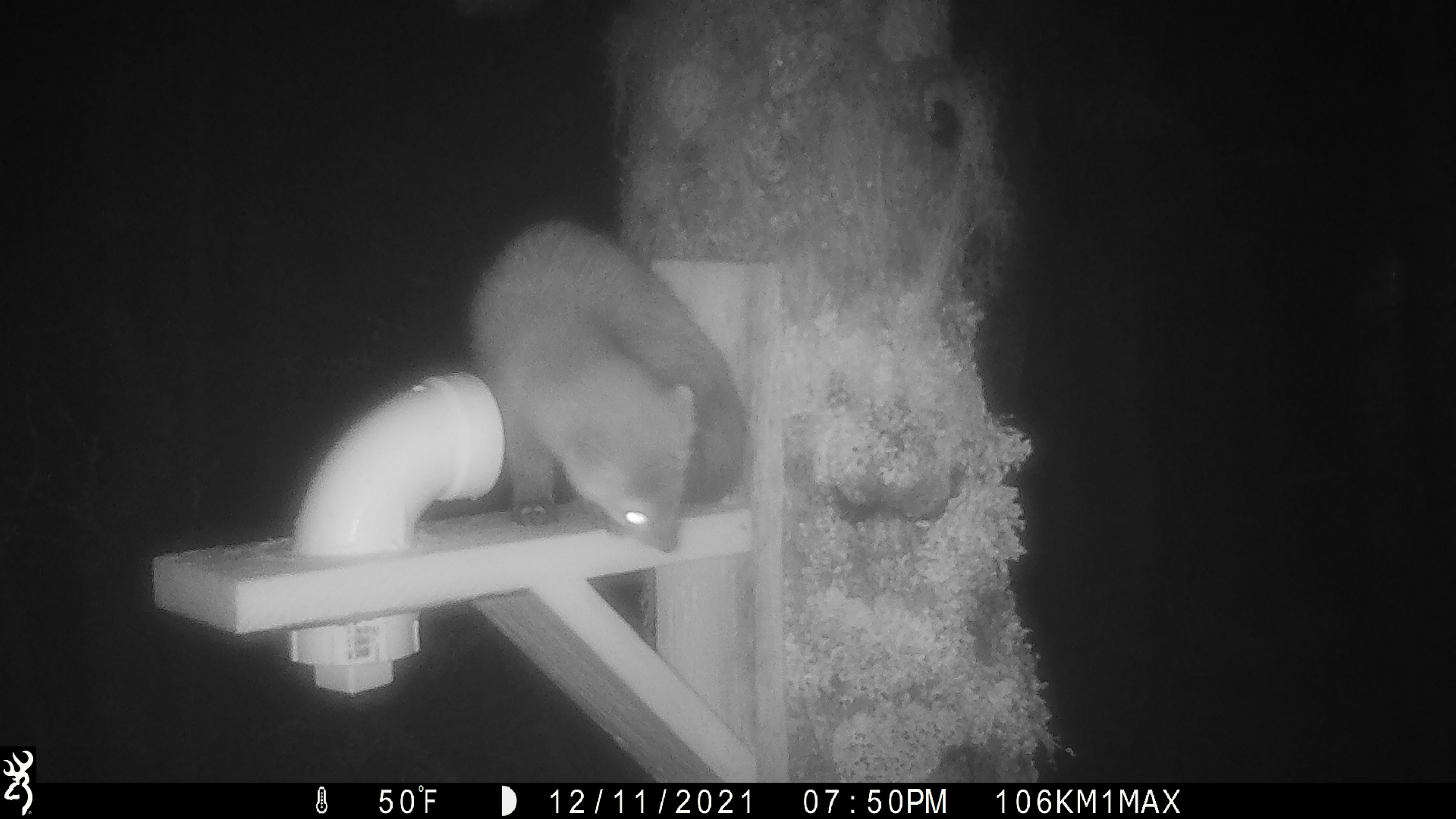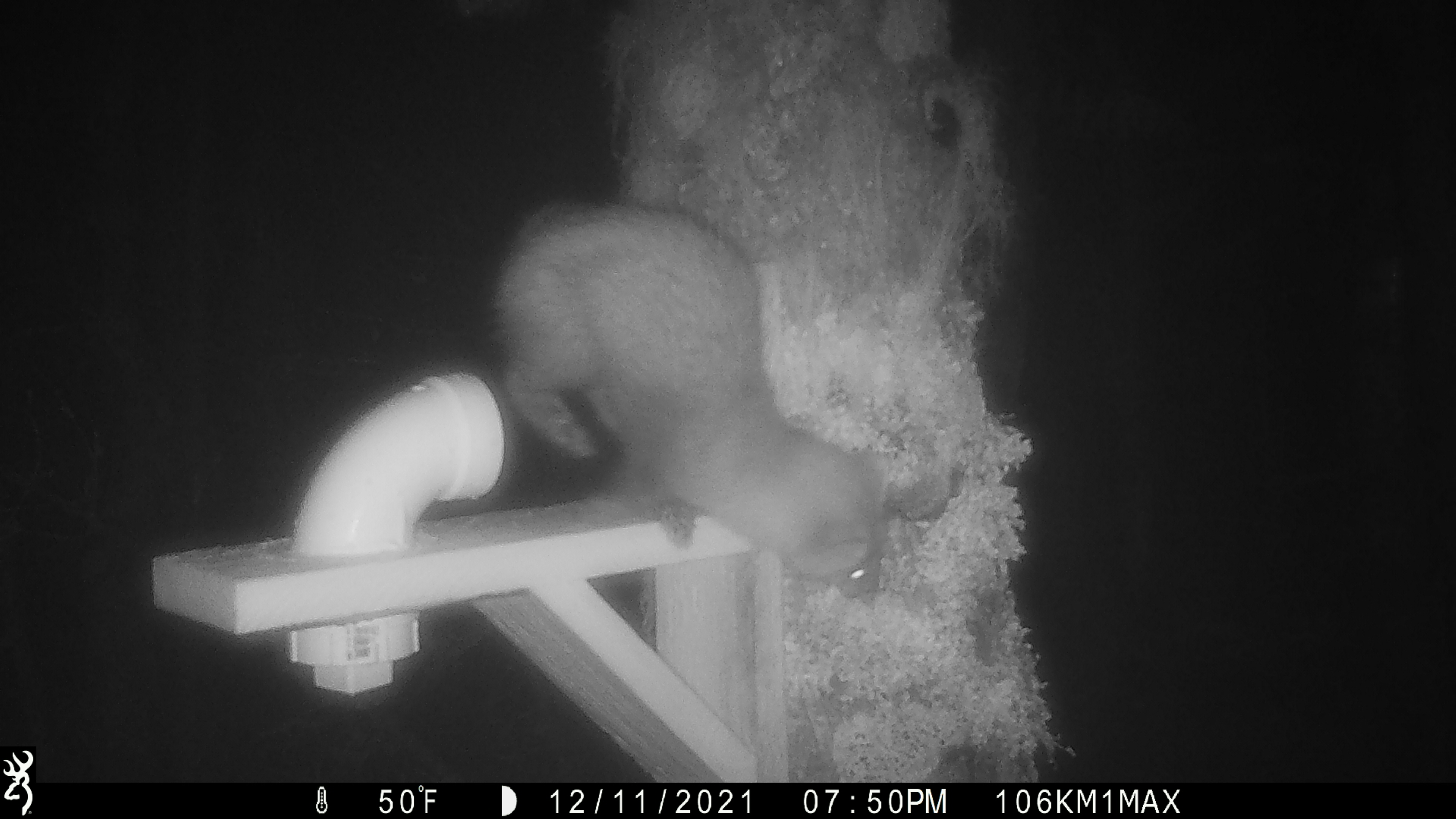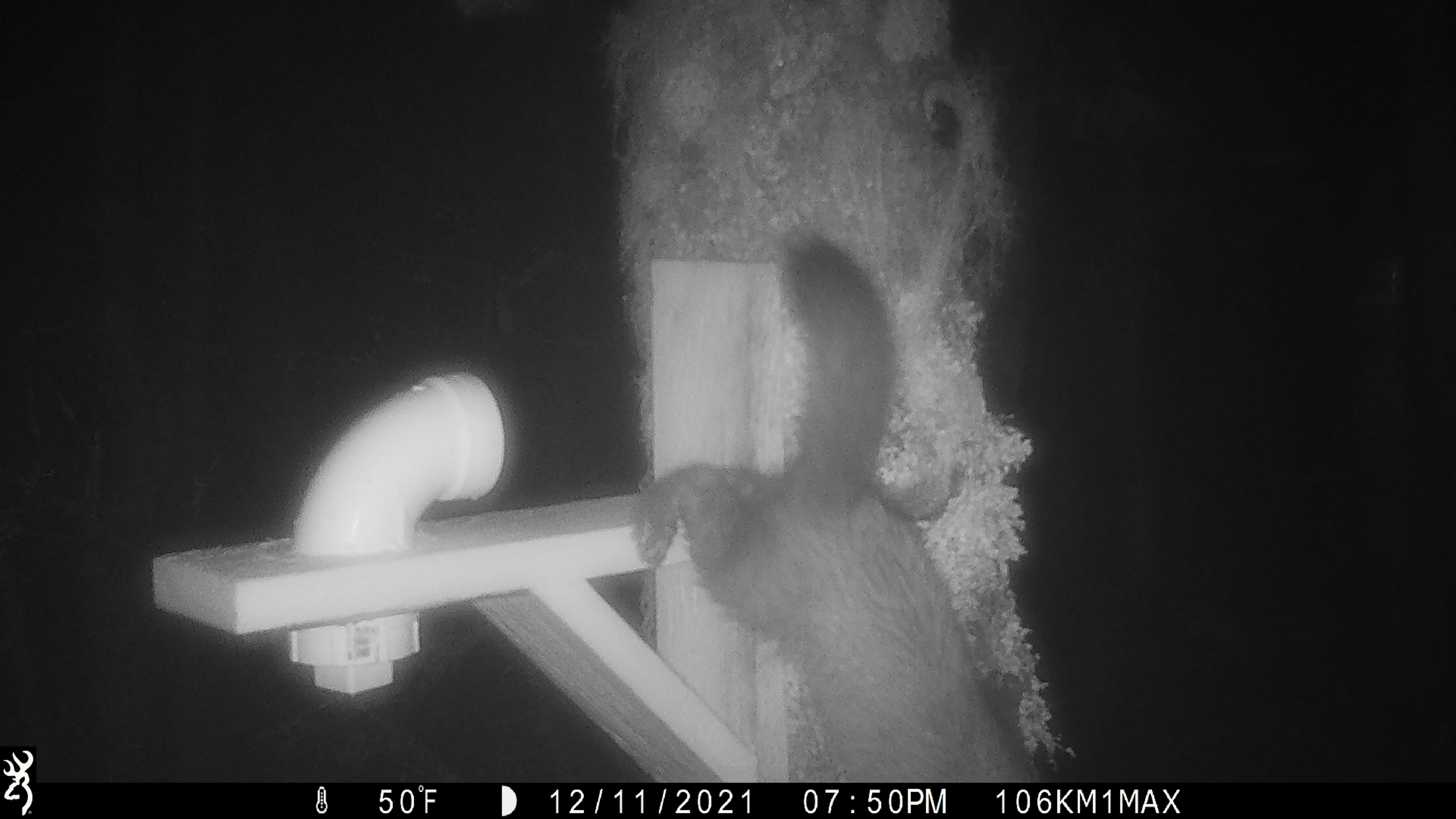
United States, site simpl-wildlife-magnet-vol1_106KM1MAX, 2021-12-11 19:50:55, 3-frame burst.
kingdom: Animalia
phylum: Chordata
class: Mammalia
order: Carnivora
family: Mustelidae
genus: Martes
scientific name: Martes americana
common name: american marten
American marten (Martes americana).